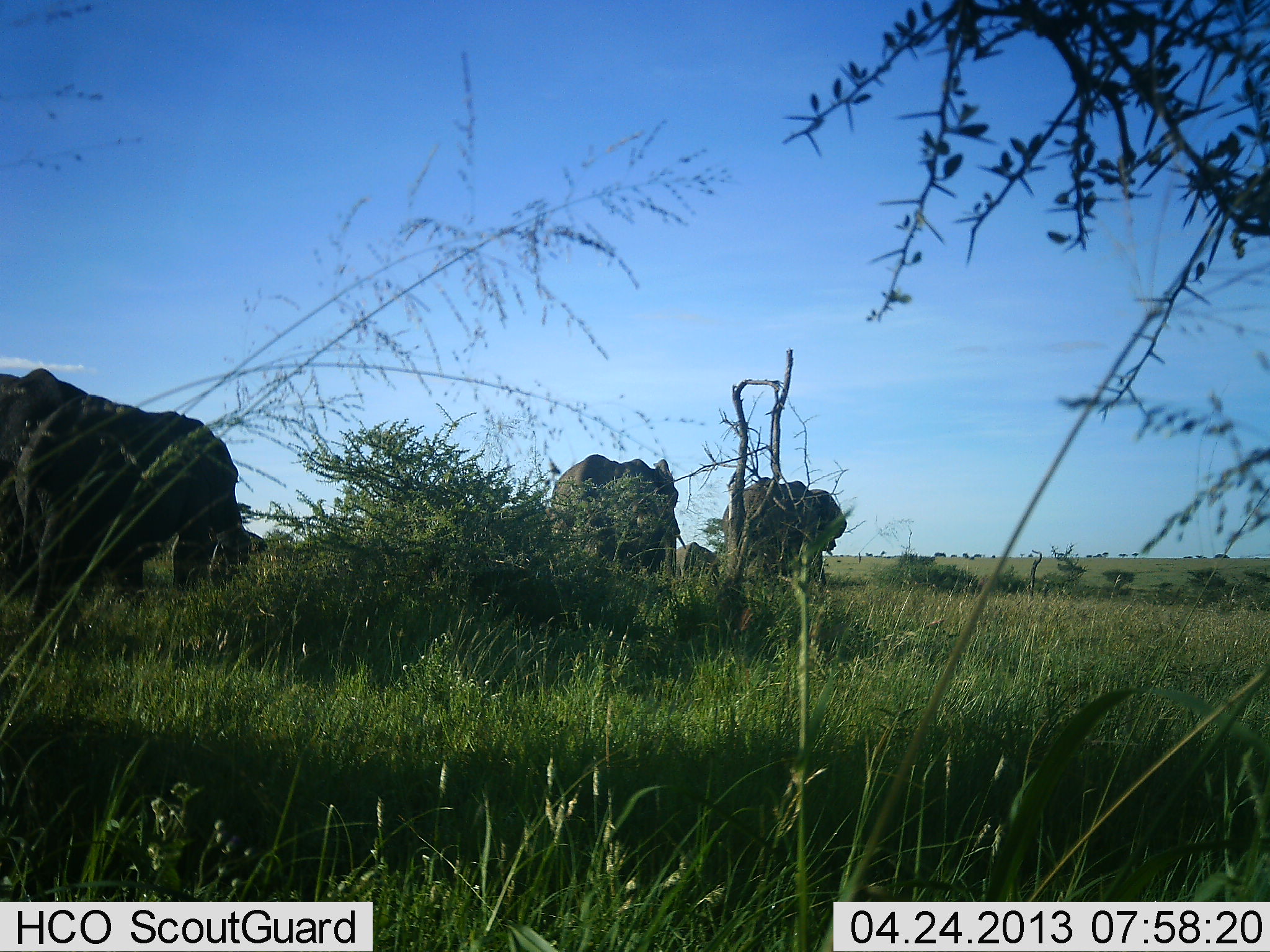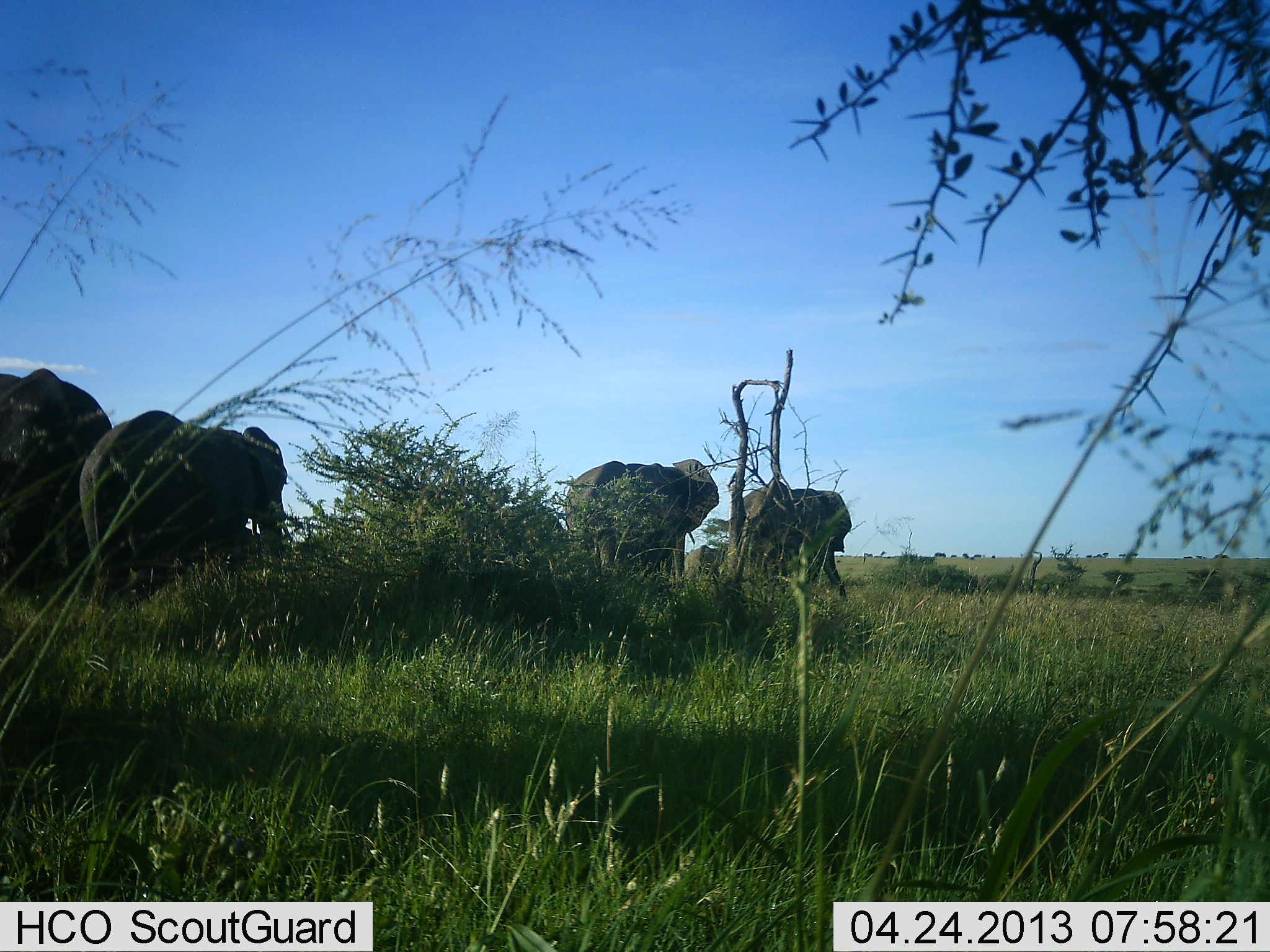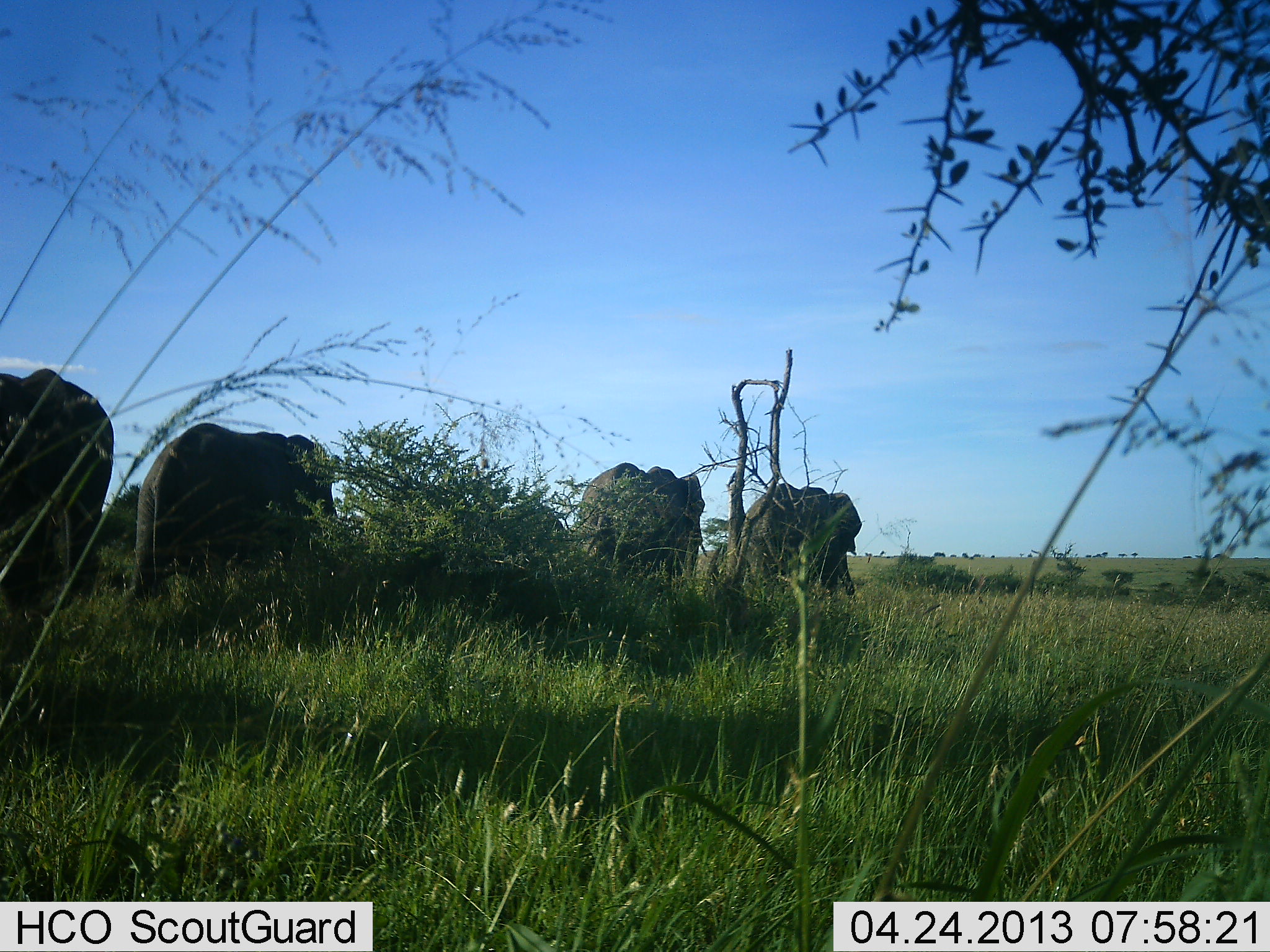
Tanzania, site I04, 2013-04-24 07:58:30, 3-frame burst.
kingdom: Animalia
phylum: Chordata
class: Mammalia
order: Proboscidea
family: Elephantidae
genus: Loxodonta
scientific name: Loxodonta africana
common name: african bush elephant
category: elephant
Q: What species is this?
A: Elephant (african bush elephant) (Loxodonta africana).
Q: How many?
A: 5.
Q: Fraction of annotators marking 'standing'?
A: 12%.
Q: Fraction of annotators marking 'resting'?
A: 0%.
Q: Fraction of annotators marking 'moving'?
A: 97%.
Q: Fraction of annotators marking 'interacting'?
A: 0%.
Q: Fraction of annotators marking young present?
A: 26%.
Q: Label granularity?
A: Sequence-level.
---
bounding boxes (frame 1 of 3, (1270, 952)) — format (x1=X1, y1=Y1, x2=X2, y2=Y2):
animal: (x1=20, y1=393, x2=264, y2=619); (x1=547, y1=452, x2=676, y2=581); (x1=0, y1=364, x2=90, y2=525); (x1=729, y1=474, x2=848, y2=585); (x1=669, y1=542, x2=724, y2=598)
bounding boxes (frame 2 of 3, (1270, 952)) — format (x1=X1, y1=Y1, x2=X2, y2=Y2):
animal: (x1=75, y1=410, x2=287, y2=603); (x1=0, y1=364, x2=115, y2=579); (x1=559, y1=453, x2=723, y2=586); (x1=731, y1=471, x2=850, y2=598)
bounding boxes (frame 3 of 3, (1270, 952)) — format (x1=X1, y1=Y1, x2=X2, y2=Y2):
animal: (x1=124, y1=421, x2=345, y2=610); (x1=0, y1=364, x2=115, y2=619); (x1=571, y1=461, x2=705, y2=581); (x1=731, y1=483, x2=859, y2=598)